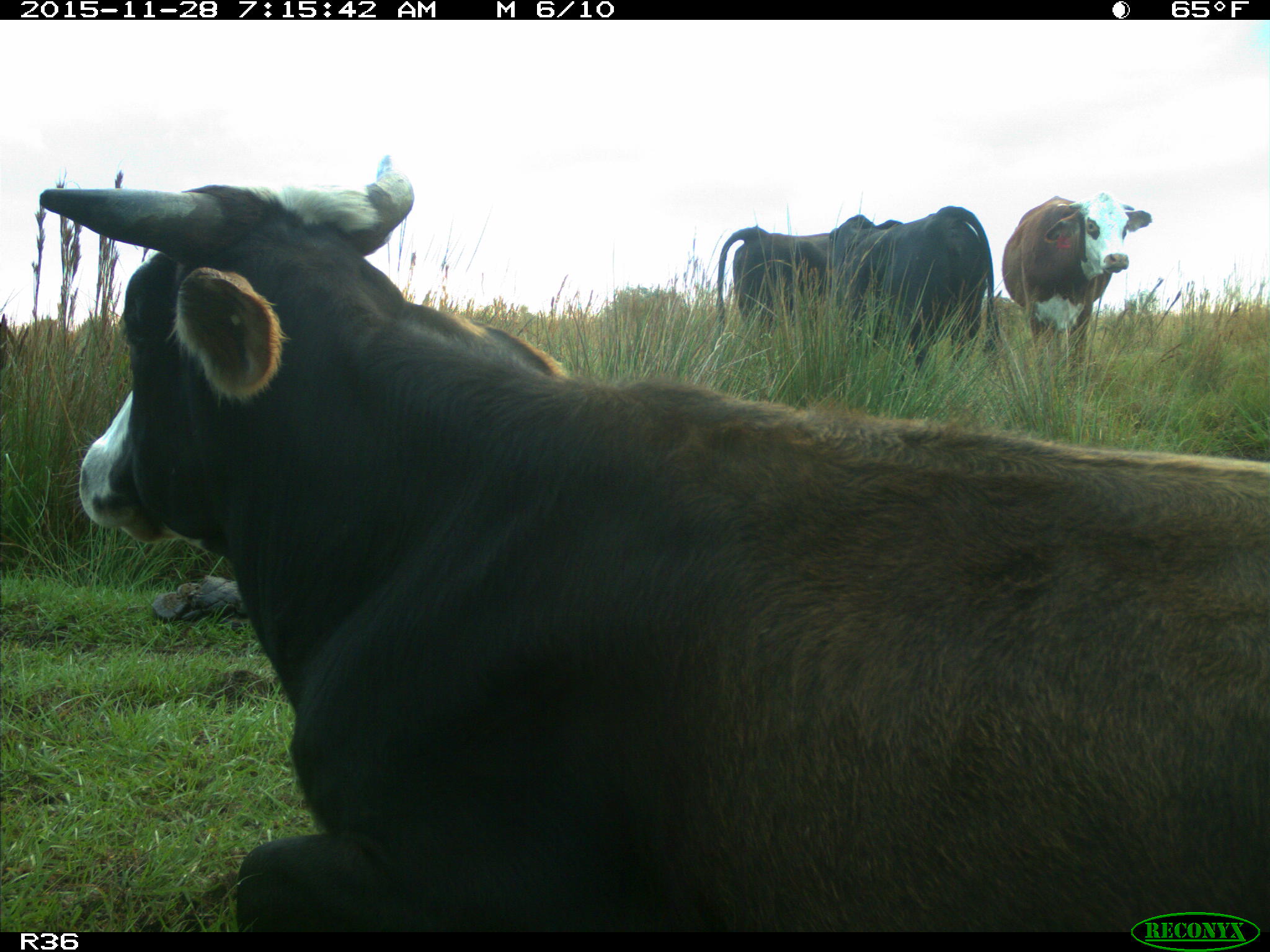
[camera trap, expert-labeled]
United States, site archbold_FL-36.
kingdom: Animalia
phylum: Chordata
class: Mammalia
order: Artiodactyla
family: Bovidae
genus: Bos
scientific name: Bos taurus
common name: domestic cow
Bos taurus (domestic cow).